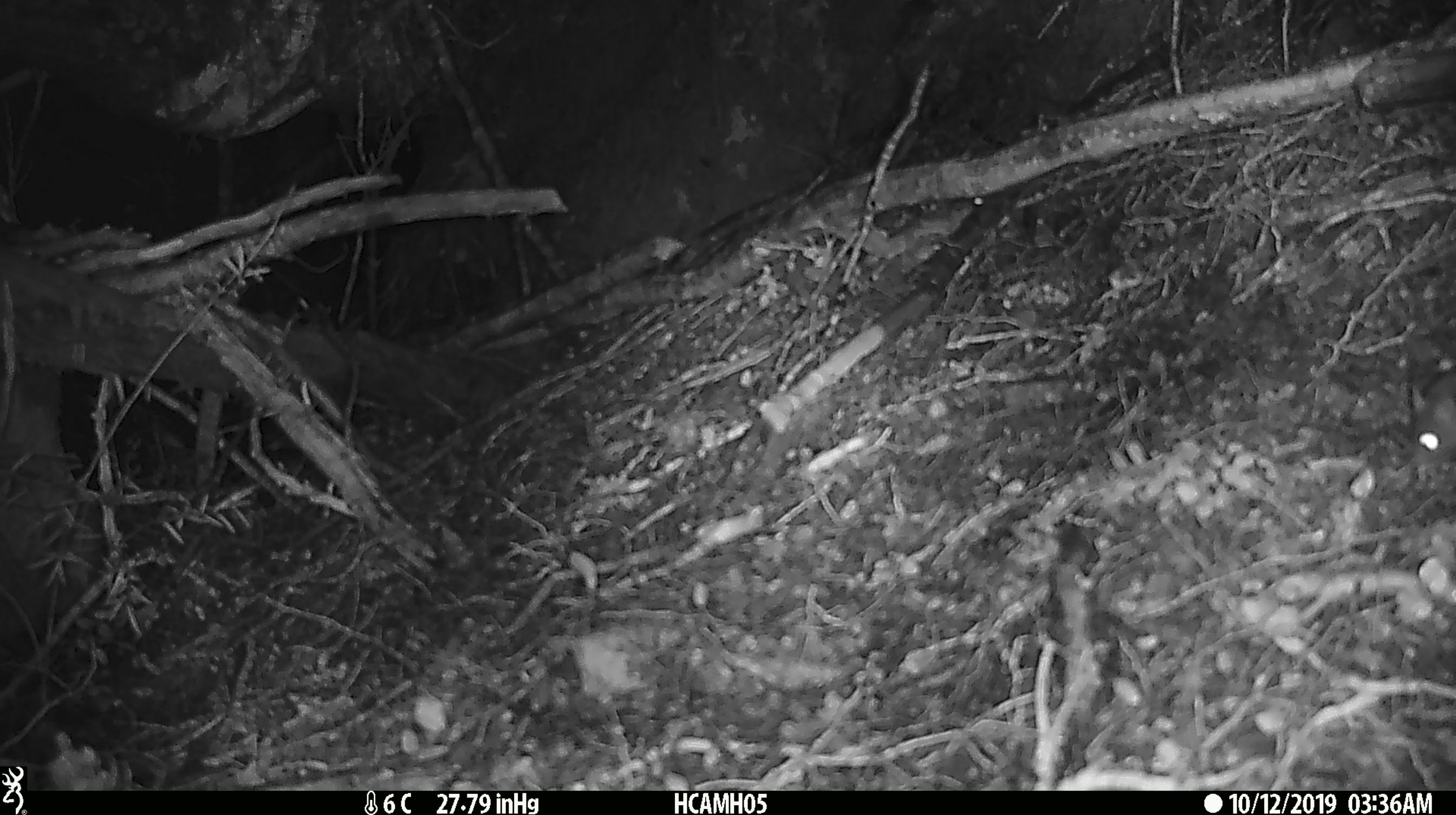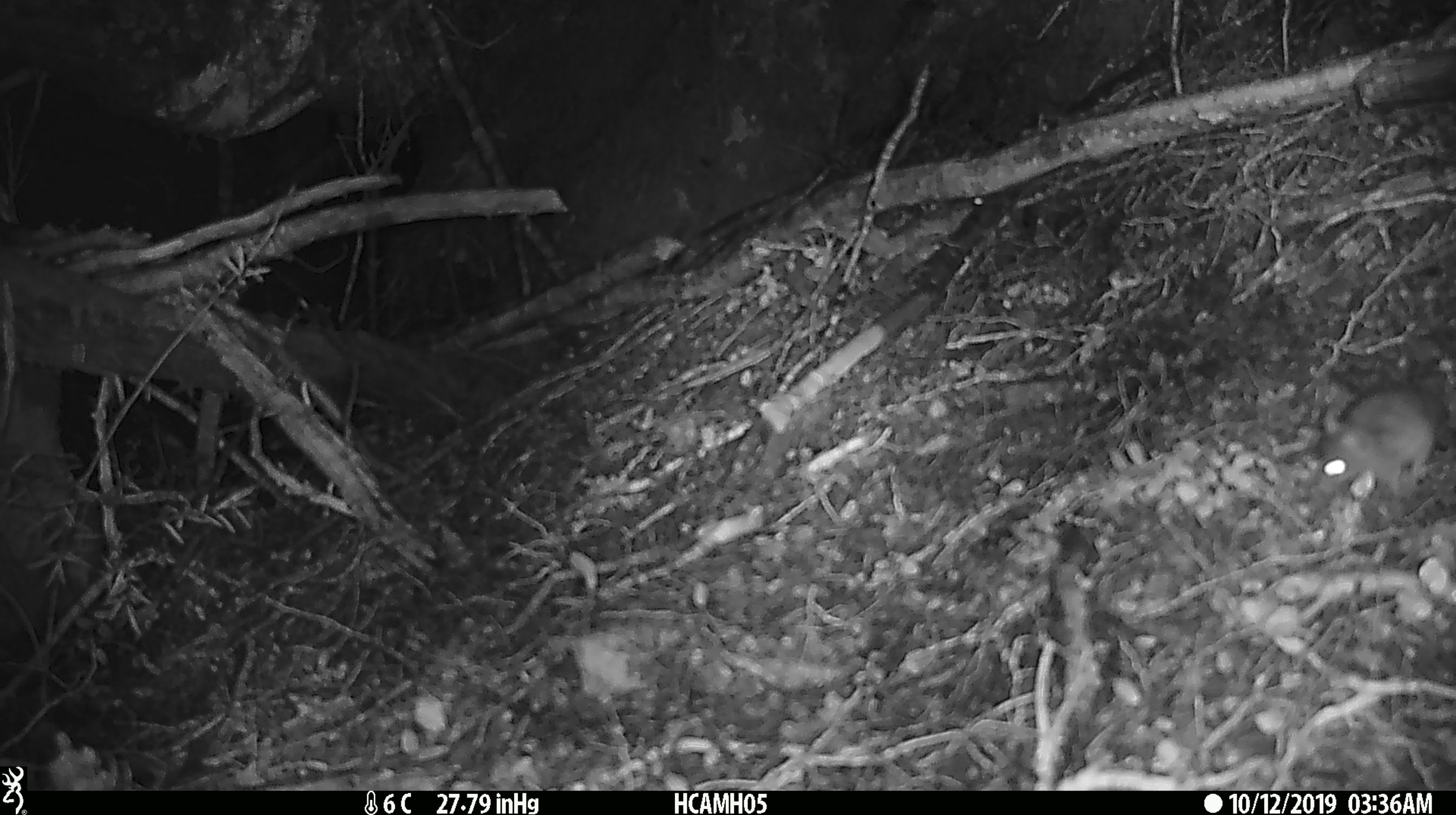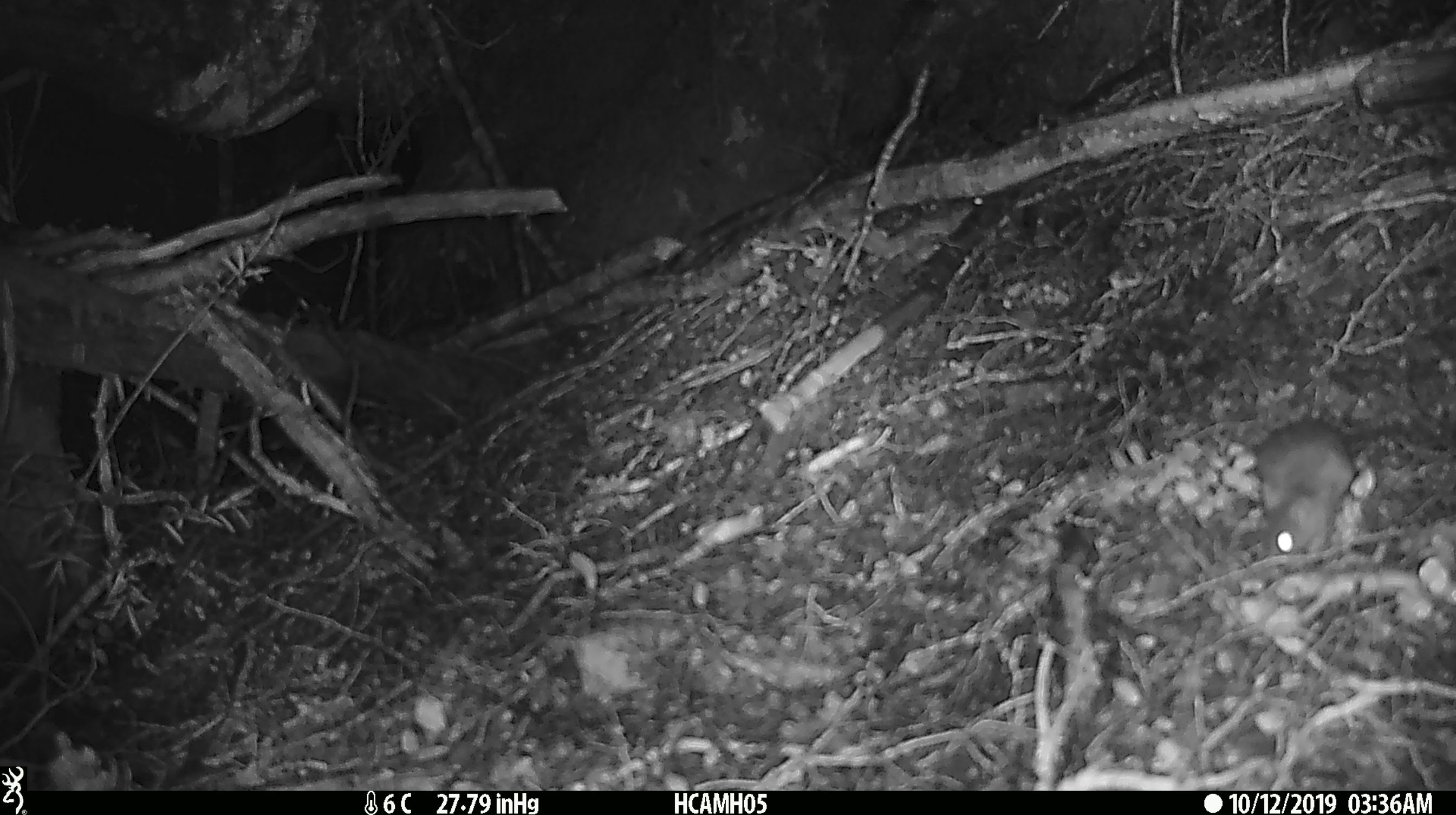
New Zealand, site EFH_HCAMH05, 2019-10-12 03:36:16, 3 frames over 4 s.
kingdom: Animalia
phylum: Chordata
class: Mammalia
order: Rodentia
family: Muridae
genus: Mus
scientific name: Mus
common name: mouse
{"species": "mouse (Mus)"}